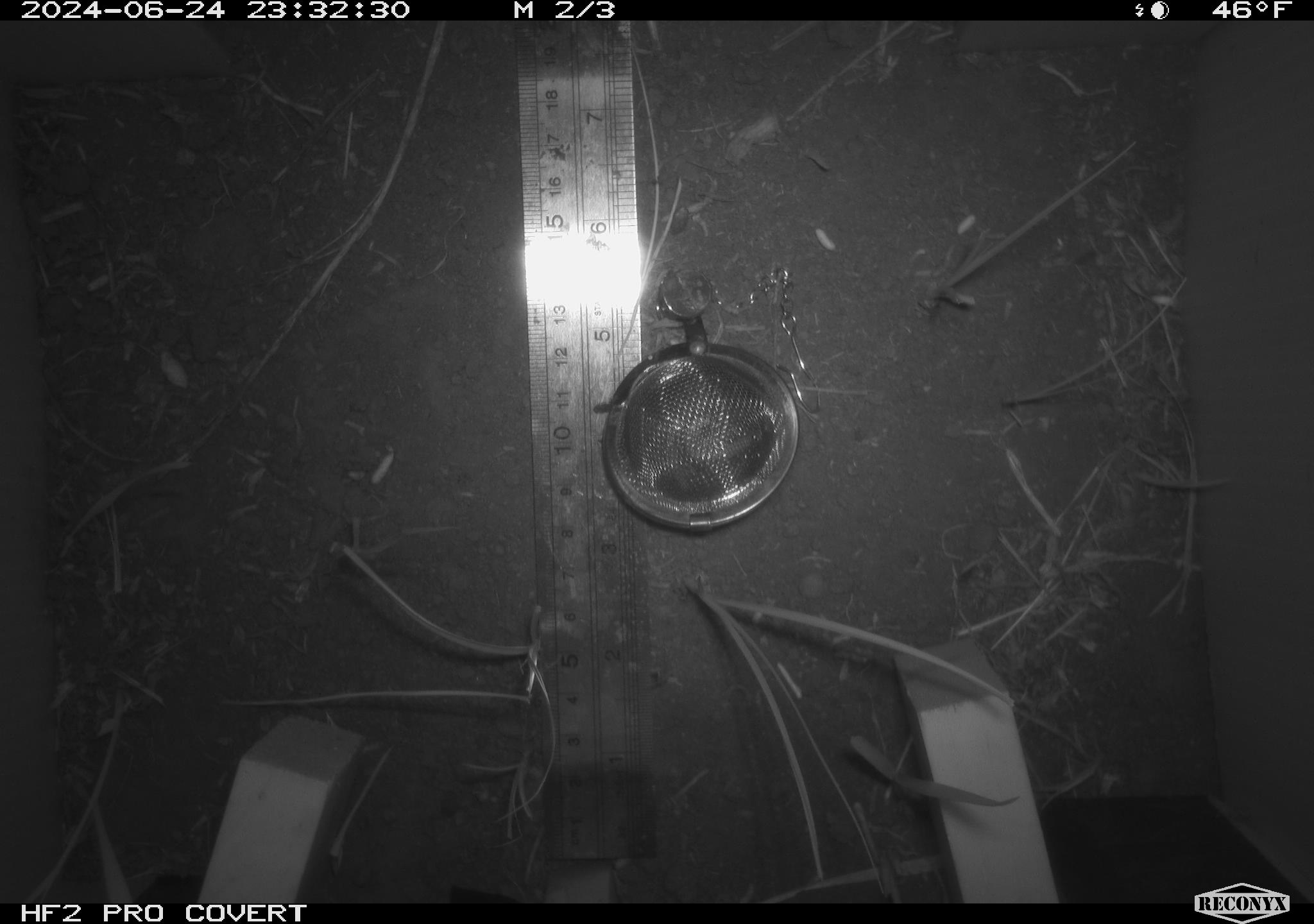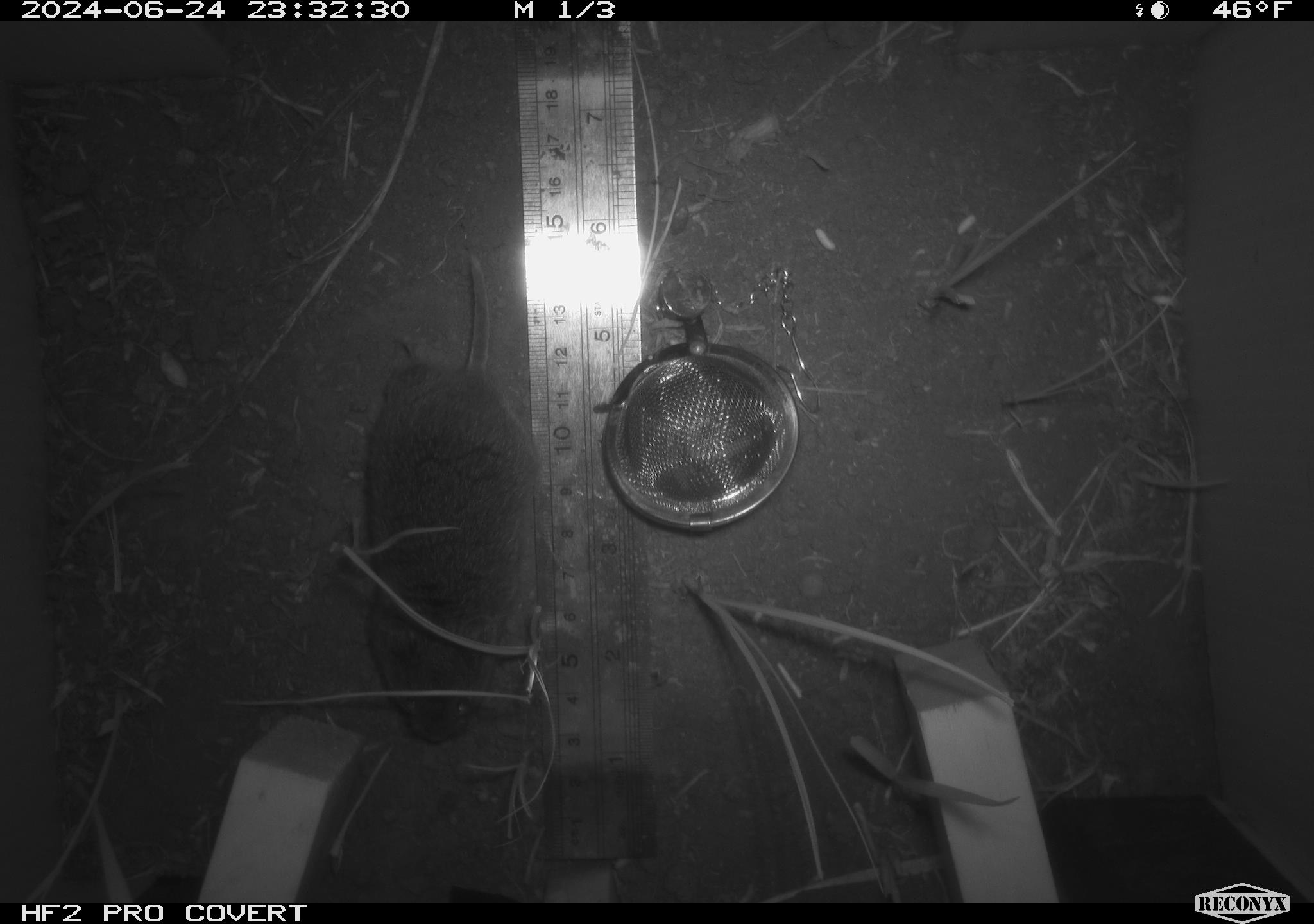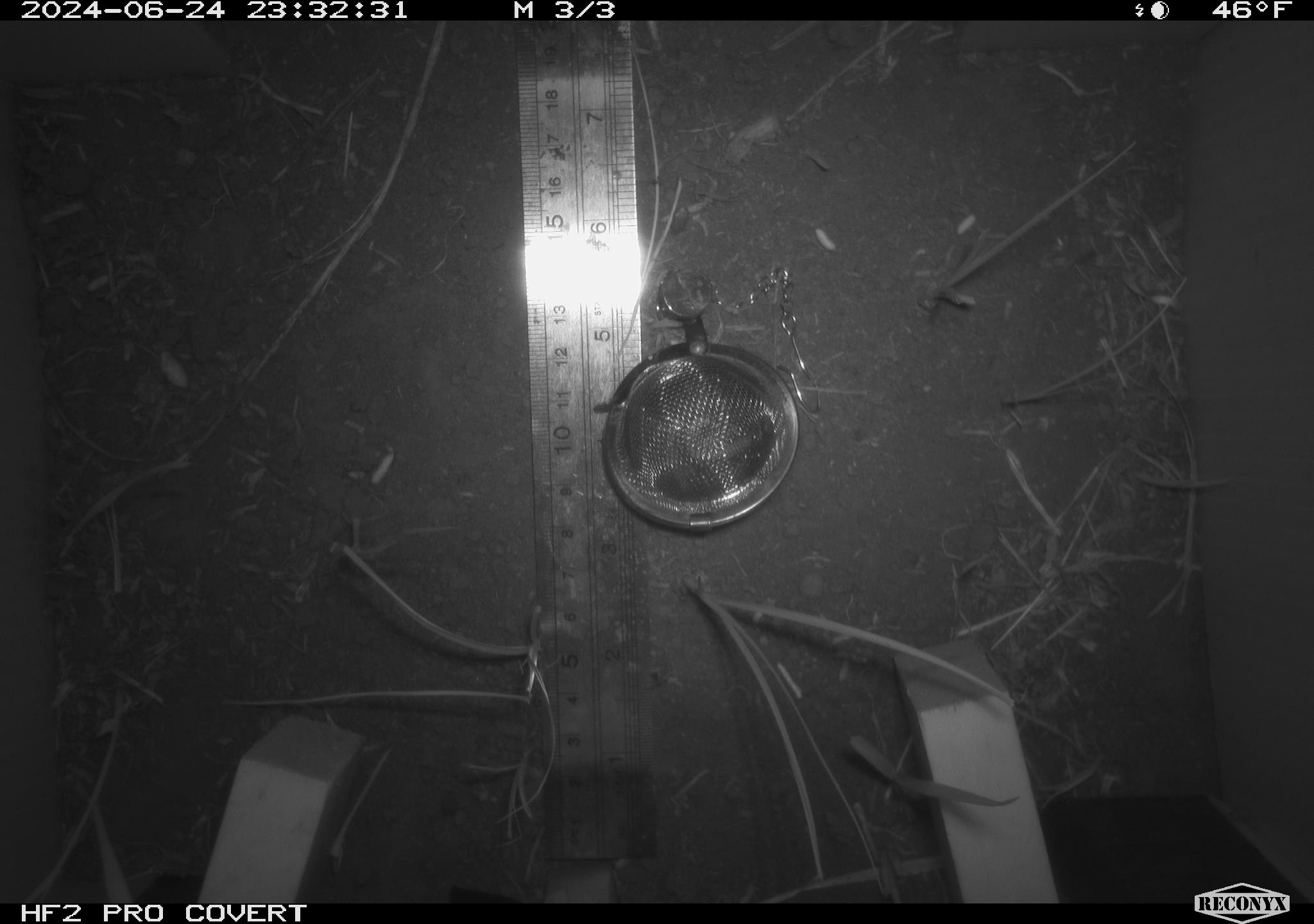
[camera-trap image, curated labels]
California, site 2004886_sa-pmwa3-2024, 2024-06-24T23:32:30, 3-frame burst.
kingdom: Animalia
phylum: Chordata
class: Mammalia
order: Rodentia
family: Cricetidae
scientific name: Arvicolinae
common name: voles, lemmings, and muskrats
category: arvicolinae subfamily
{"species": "arvicolinae subfamily (voles, lemmings, and muskrats) (Arvicolinae)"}